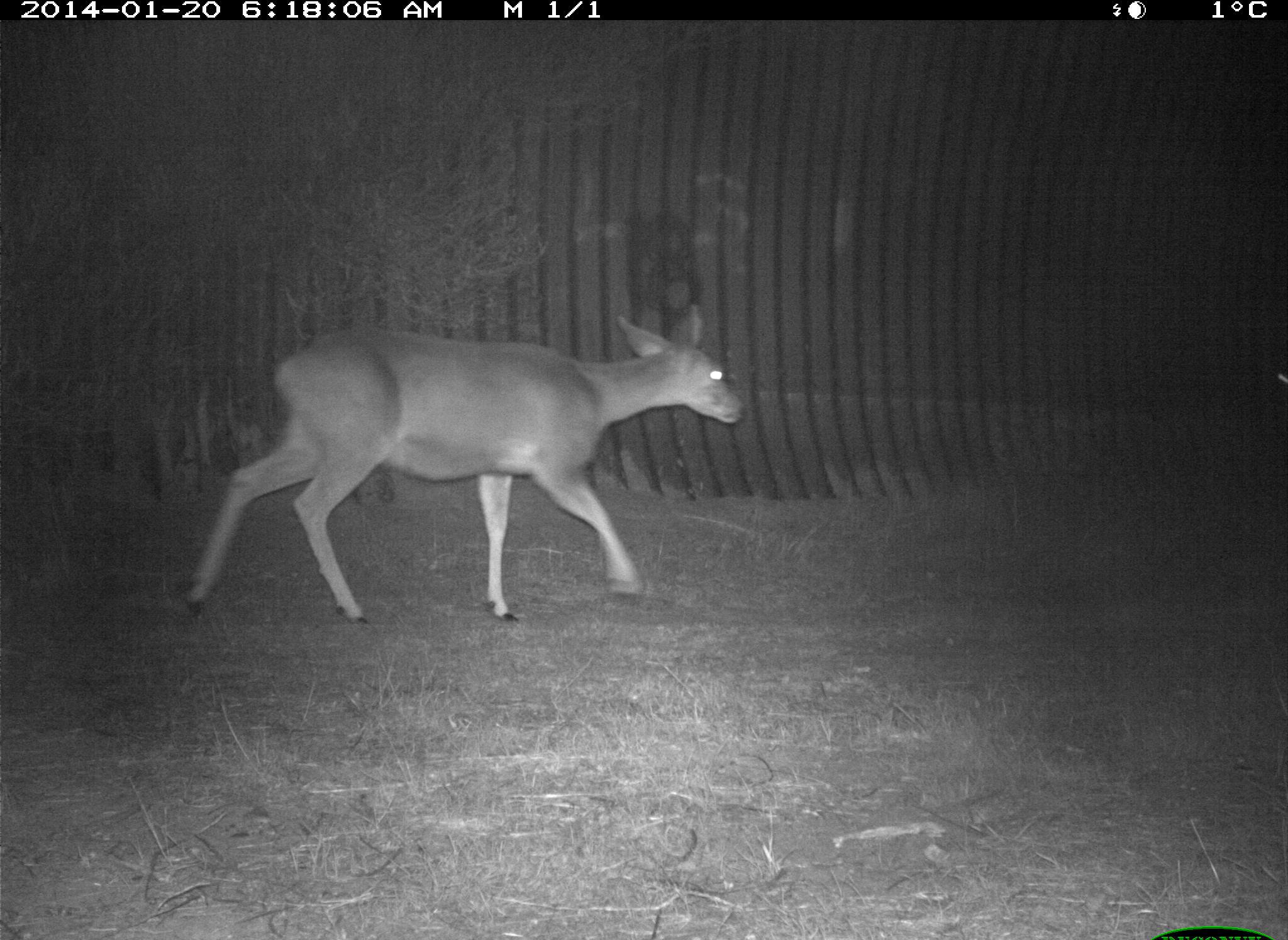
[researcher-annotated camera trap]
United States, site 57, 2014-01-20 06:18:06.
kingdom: Animalia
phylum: Chordata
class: Mammalia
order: Artiodactyla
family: Cervidae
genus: Odocoileus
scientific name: Odocoileus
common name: deer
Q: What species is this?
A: Deer (Odocoileus).